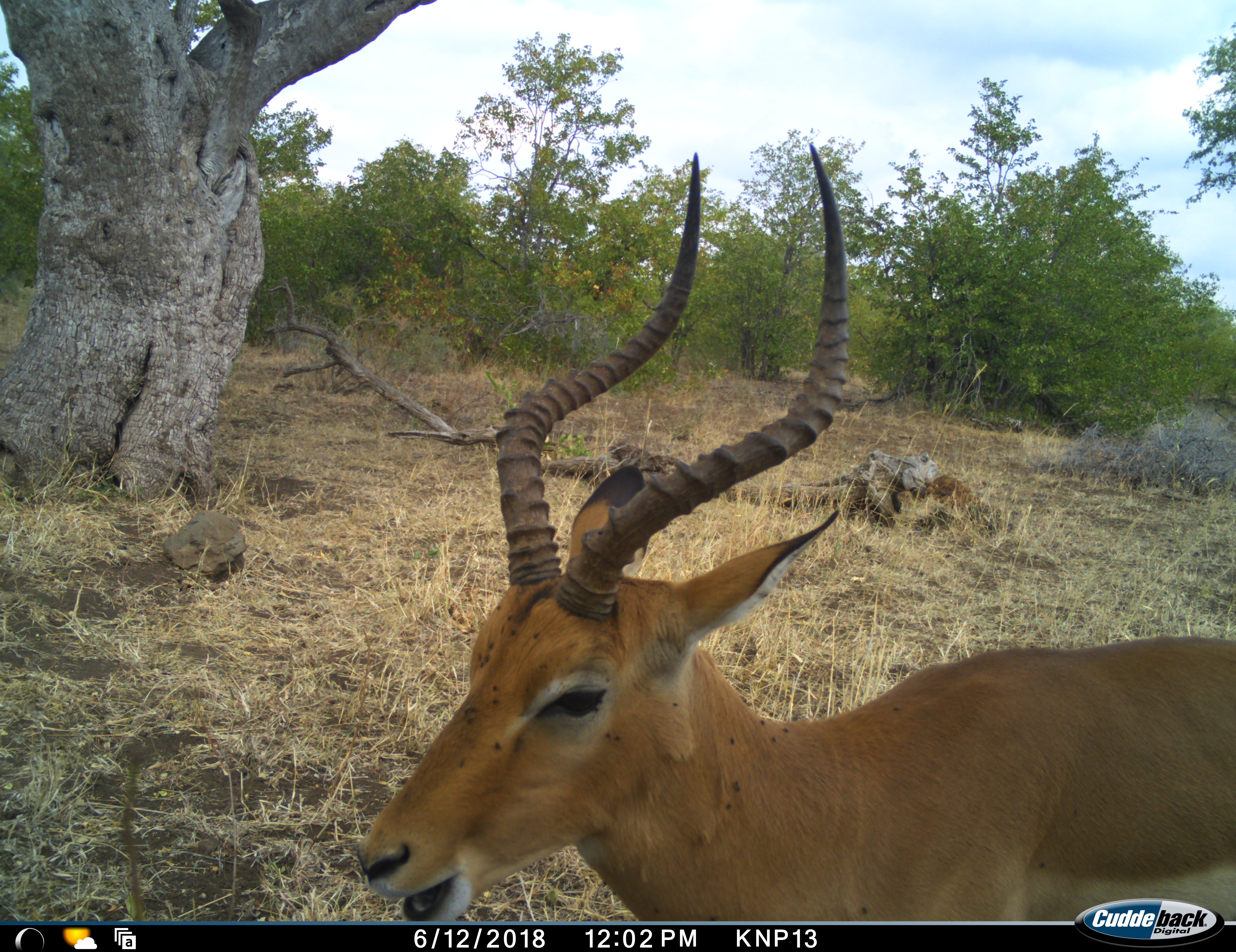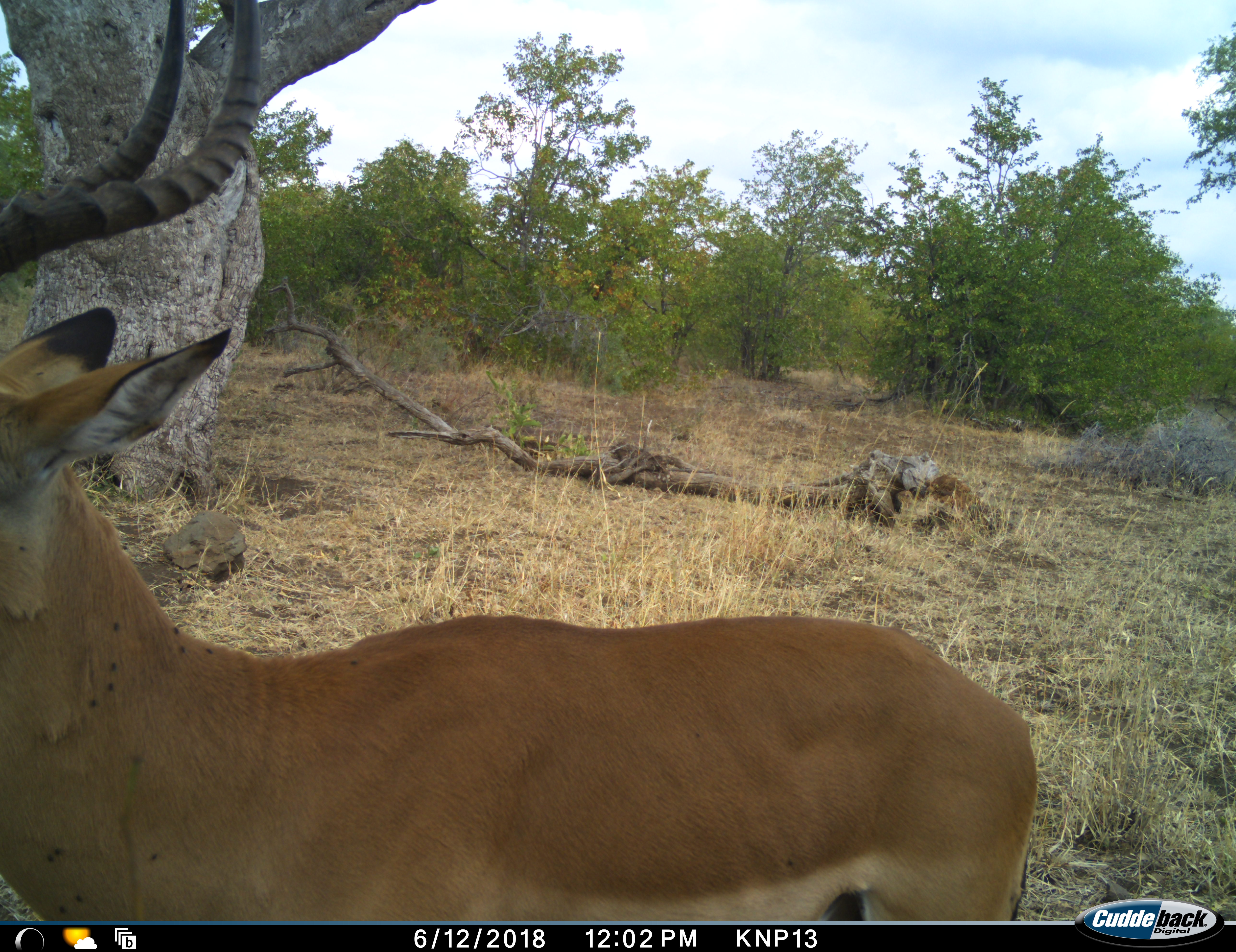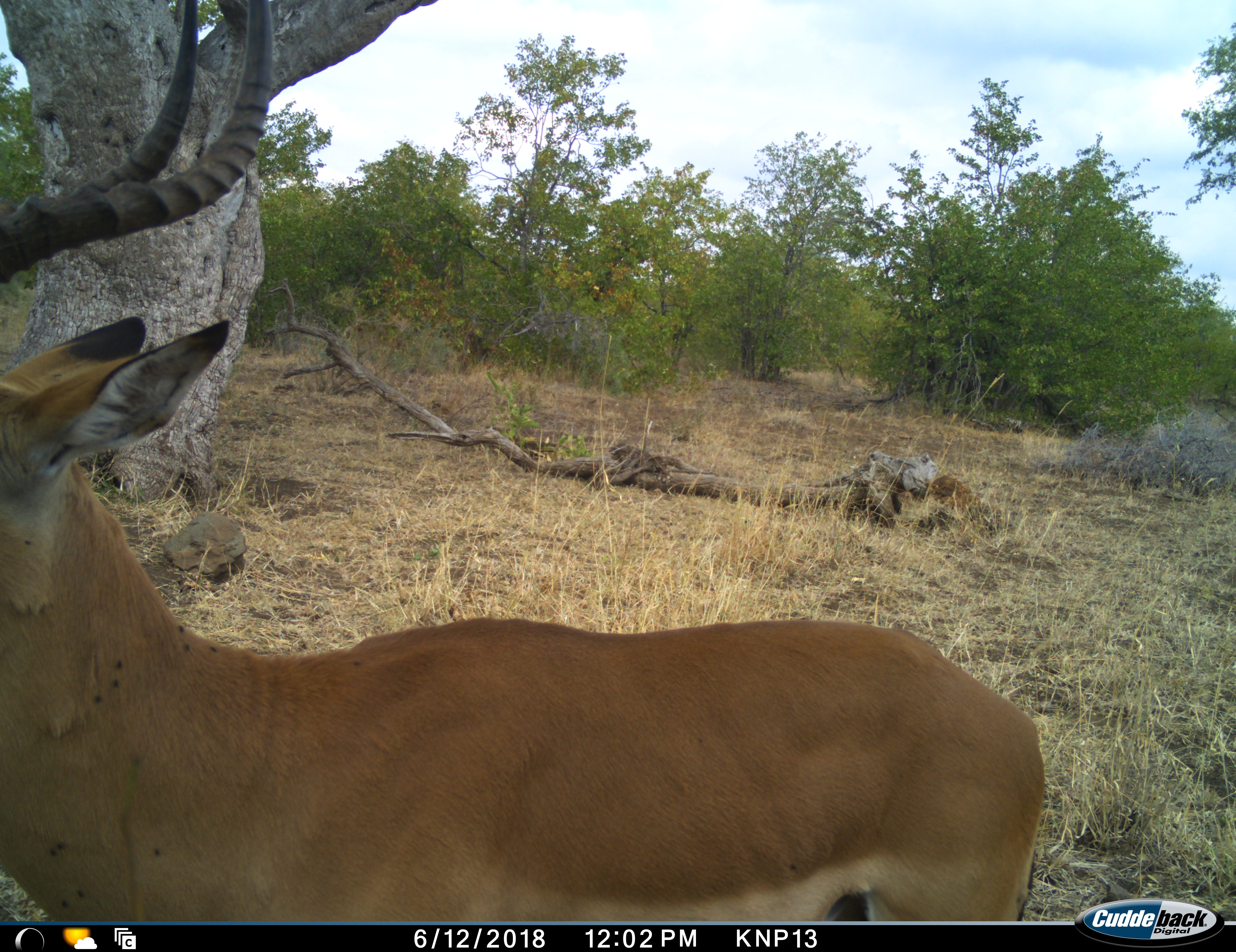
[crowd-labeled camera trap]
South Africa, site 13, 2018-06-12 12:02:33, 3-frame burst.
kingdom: Animalia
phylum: Chordata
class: Mammalia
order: Artiodactyla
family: Bovidae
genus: Aepyceros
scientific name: Aepyceros melampus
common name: impala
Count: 1.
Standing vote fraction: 22%.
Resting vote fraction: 0%.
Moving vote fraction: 89%.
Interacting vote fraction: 0%.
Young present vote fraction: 0%.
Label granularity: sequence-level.